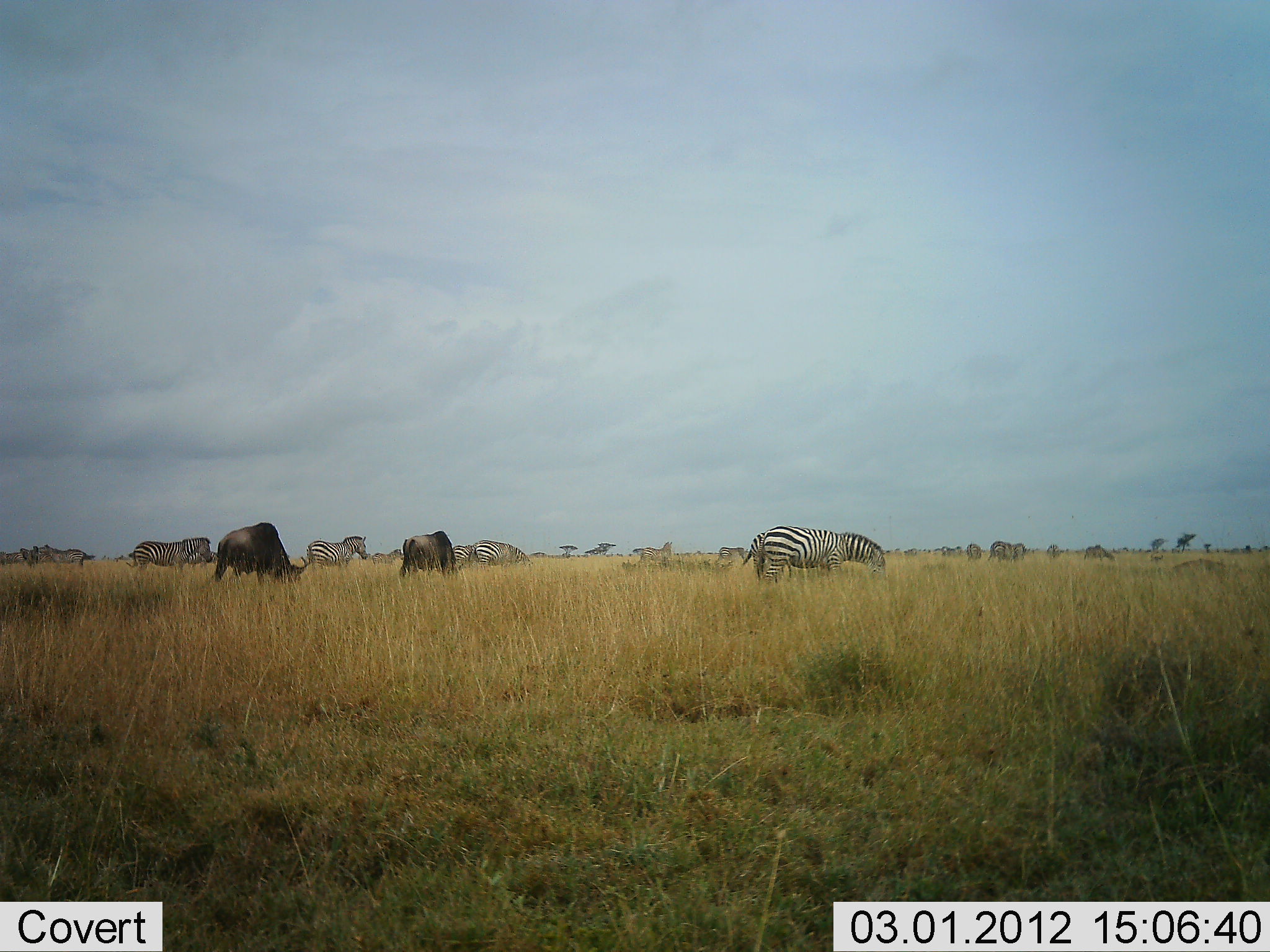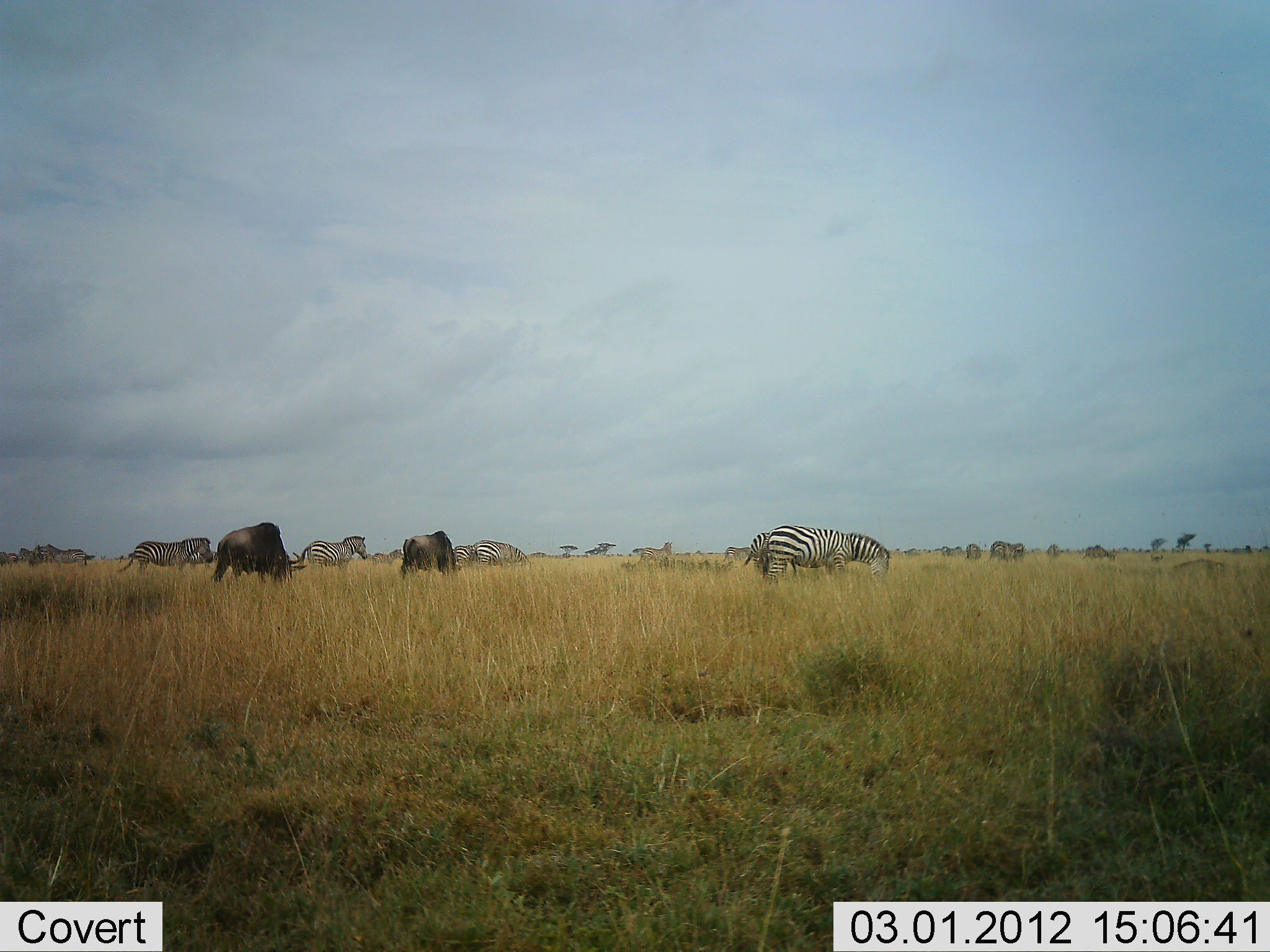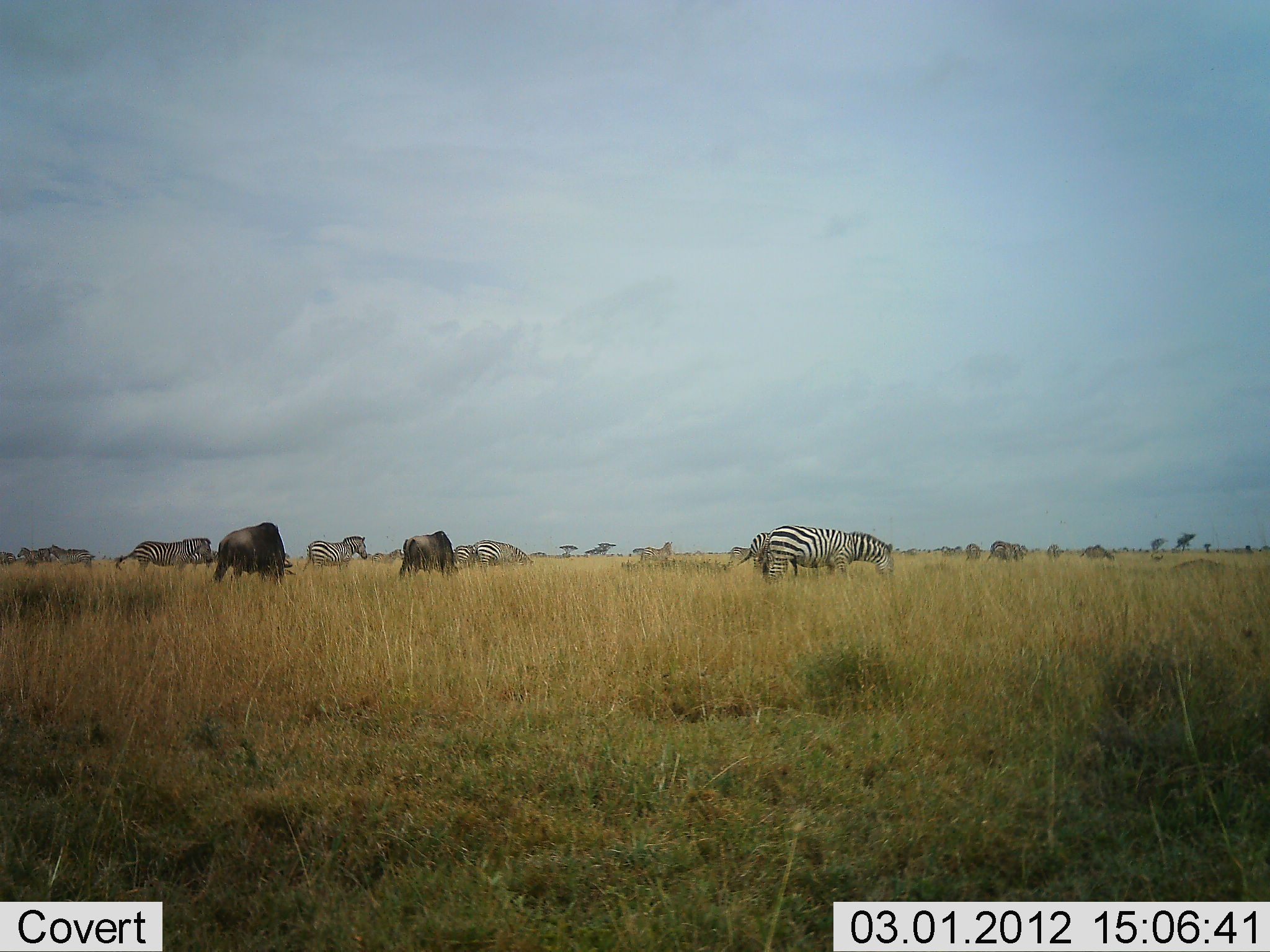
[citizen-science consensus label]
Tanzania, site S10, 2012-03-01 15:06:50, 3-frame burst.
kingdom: Animalia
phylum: Chordata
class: Mammalia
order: Artiodactyla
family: Bovidae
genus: Connochaetes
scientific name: Connochaetes taurinus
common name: blue wildebeest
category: wildebeest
Wildebeest (blue wildebeest) (Connochaetes taurinus), count 3. Behavior (volunteer vote fractions): standing 25%, resting 0%, moving 0%, interacting 0%. Young present (vote fraction): 0%. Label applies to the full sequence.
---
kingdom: Animalia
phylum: Chordata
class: Mammalia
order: Perissodactyla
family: Equidae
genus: Equus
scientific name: Equus quagga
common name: plains zebra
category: zebra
Zebra (plains zebra) (Equus quagga), count 10. Behavior (volunteer vote fractions): standing 41%, resting 6%, moving 12%, interacting 0%. Young present (vote fraction): 0%. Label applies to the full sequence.